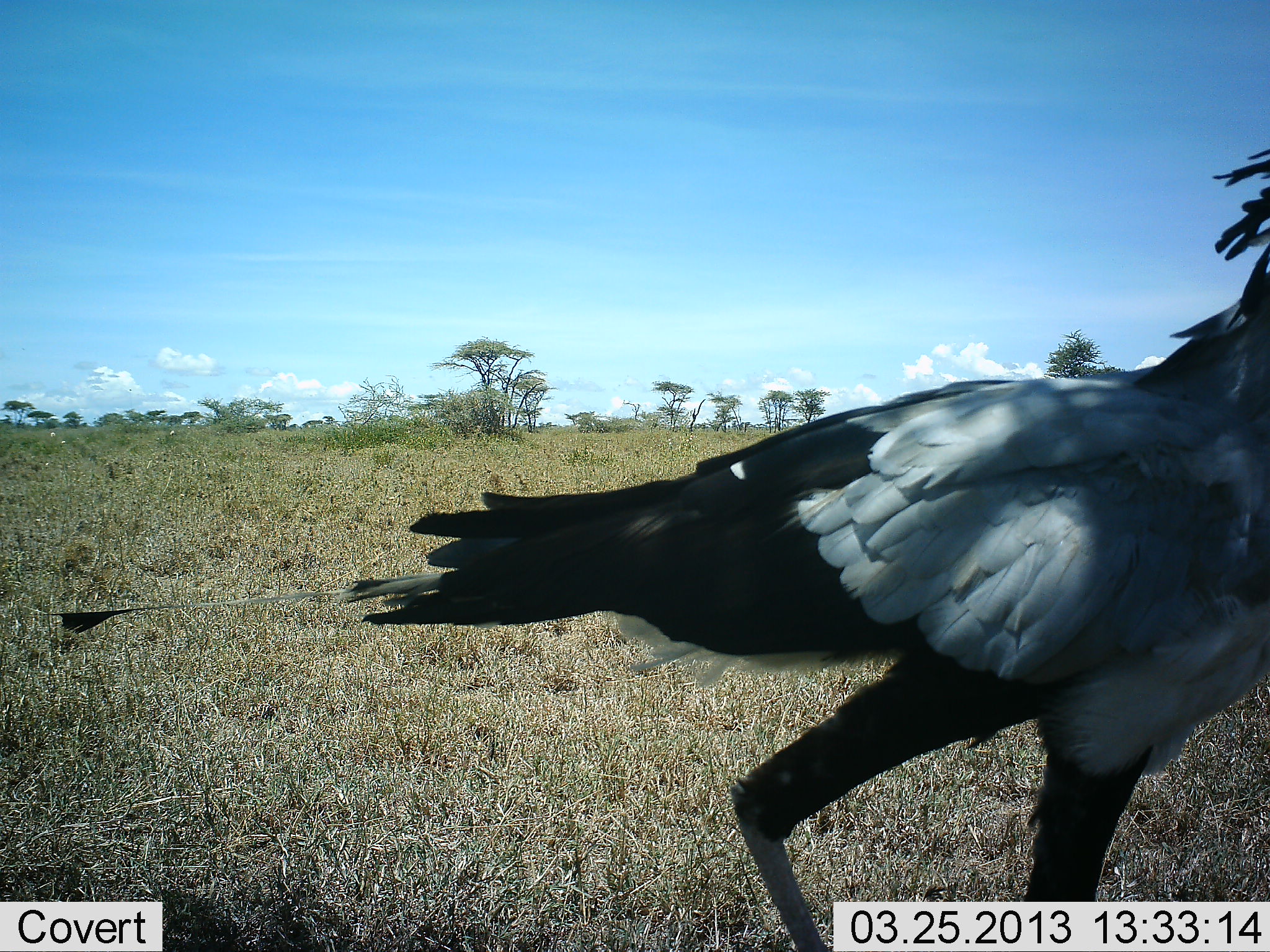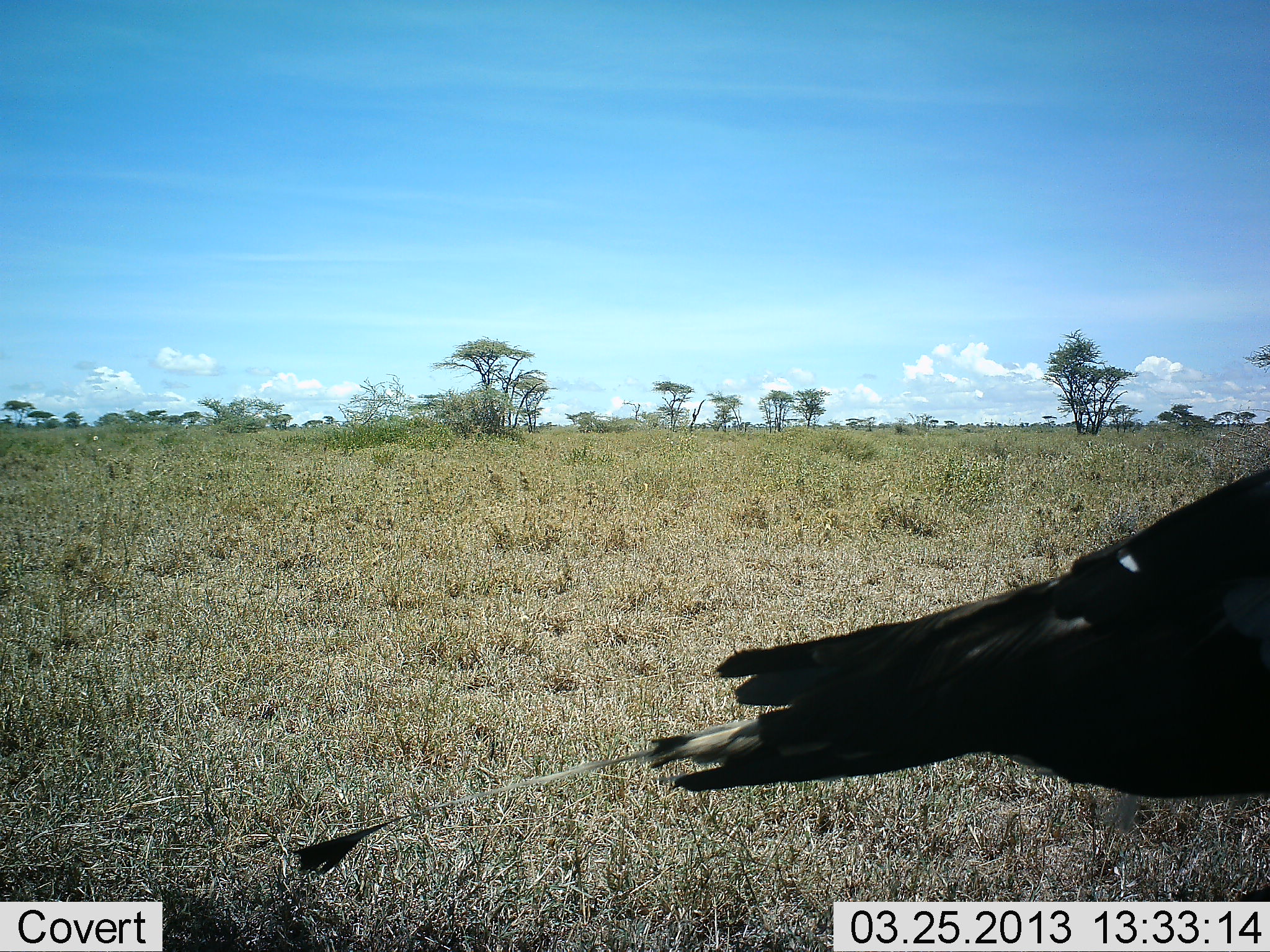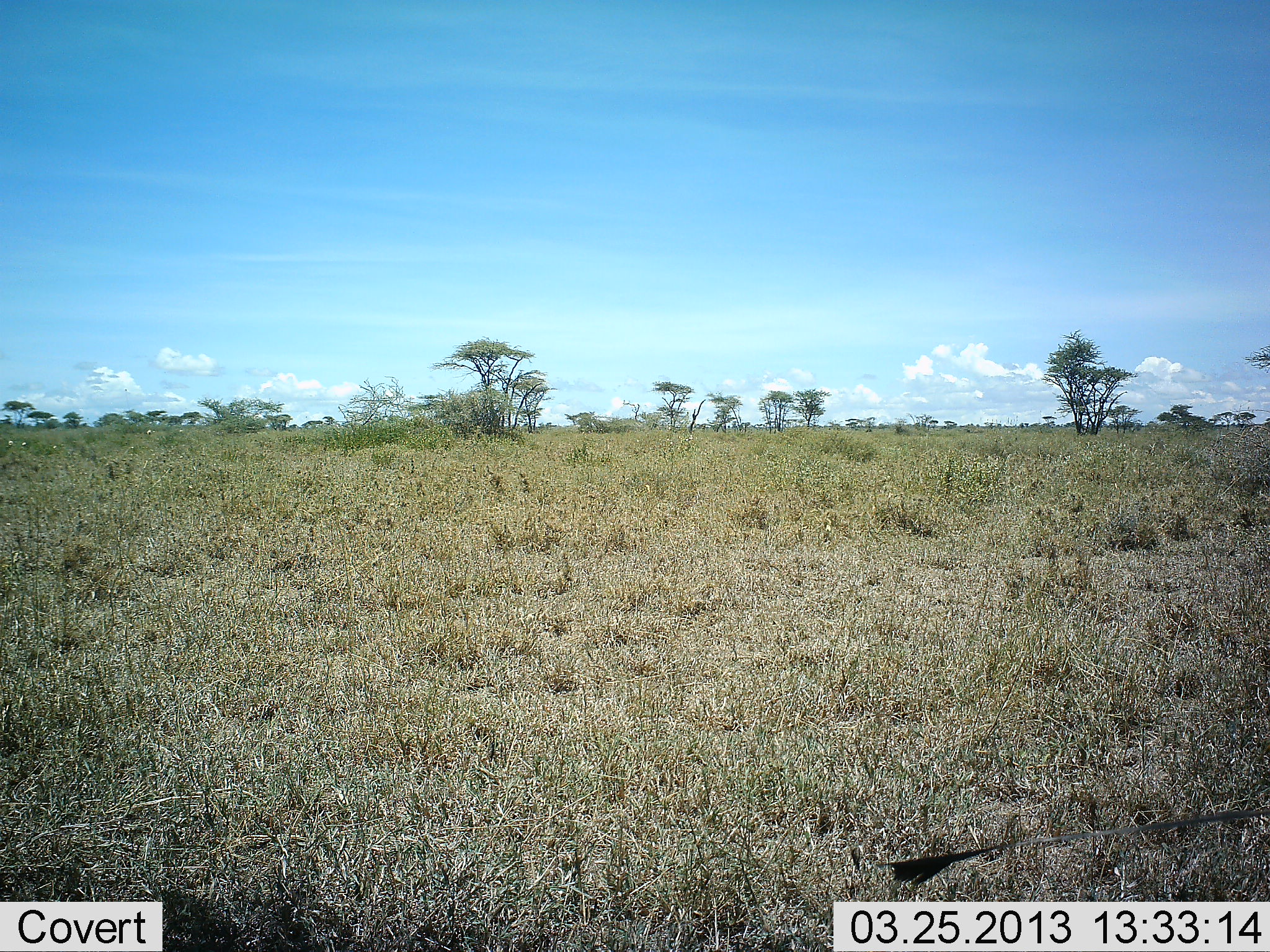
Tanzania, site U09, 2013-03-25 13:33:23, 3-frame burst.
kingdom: Animalia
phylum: Chordata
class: Aves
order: Accipitriformes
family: Sagittariidae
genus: Sagittarius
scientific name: Sagittarius serpentarius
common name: secretary bird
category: secretarybird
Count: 1.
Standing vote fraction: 6%.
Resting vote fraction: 0%.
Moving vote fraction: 100%.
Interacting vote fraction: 0%.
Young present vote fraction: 0%.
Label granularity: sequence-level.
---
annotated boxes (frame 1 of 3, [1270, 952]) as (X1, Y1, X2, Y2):
animal: (57, 143, 1270, 952)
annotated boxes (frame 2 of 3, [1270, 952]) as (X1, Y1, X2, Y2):
animal: (287, 461, 1270, 878)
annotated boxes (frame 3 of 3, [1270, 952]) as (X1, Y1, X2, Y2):
animal: (888, 806, 1270, 888)